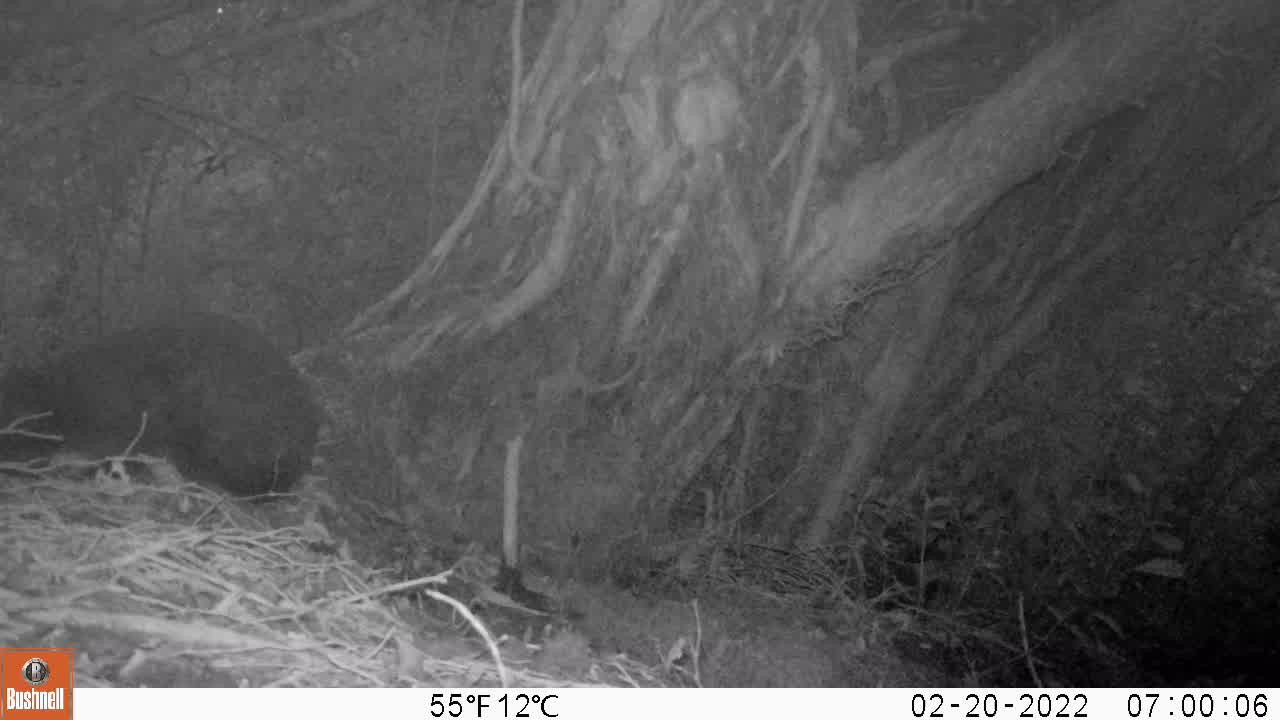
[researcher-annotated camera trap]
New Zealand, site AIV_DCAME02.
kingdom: Animalia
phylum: Chordata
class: Mammalia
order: Carnivora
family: Felidae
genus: Felis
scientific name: Felis catus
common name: domestic cat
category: cat